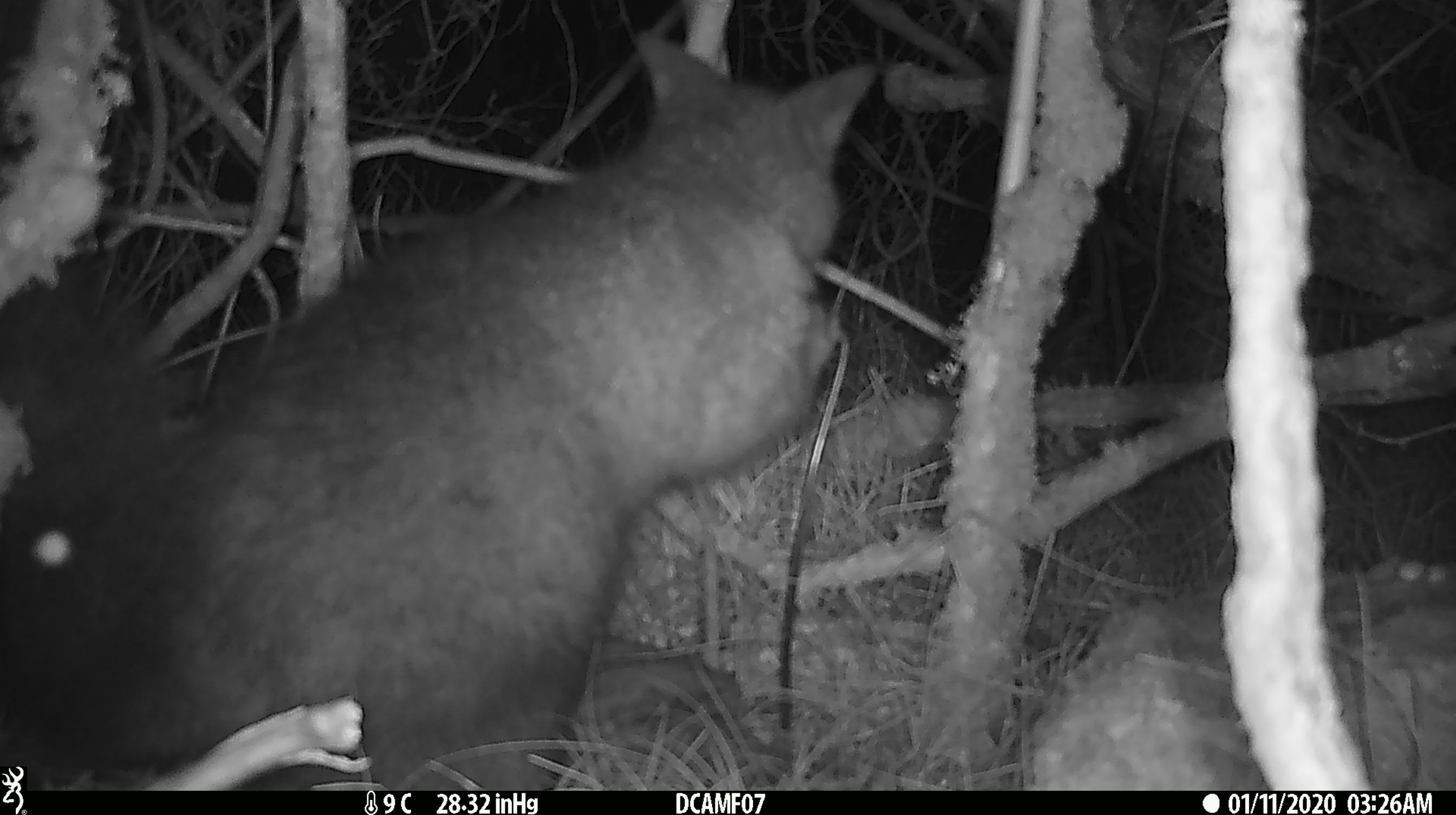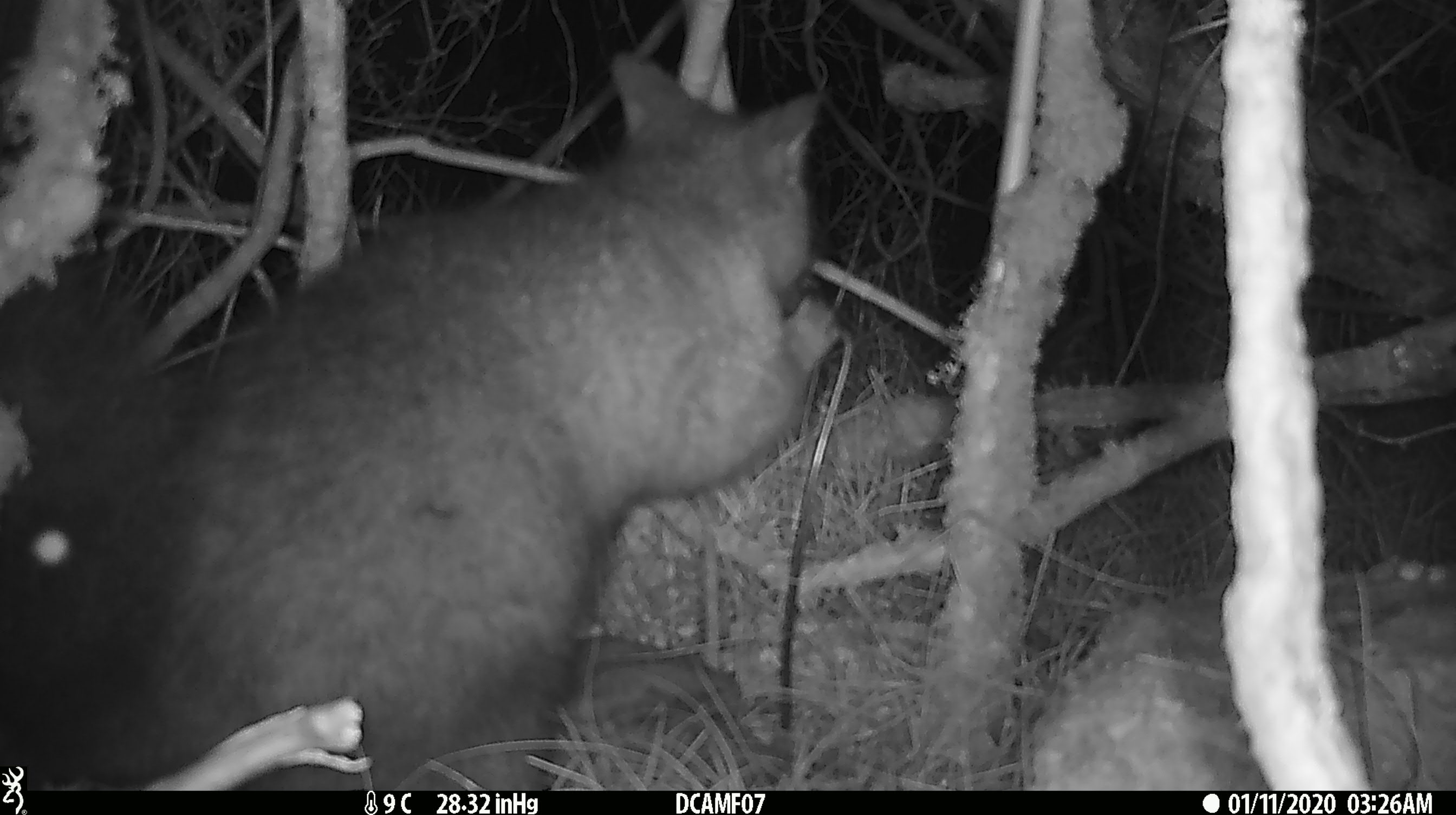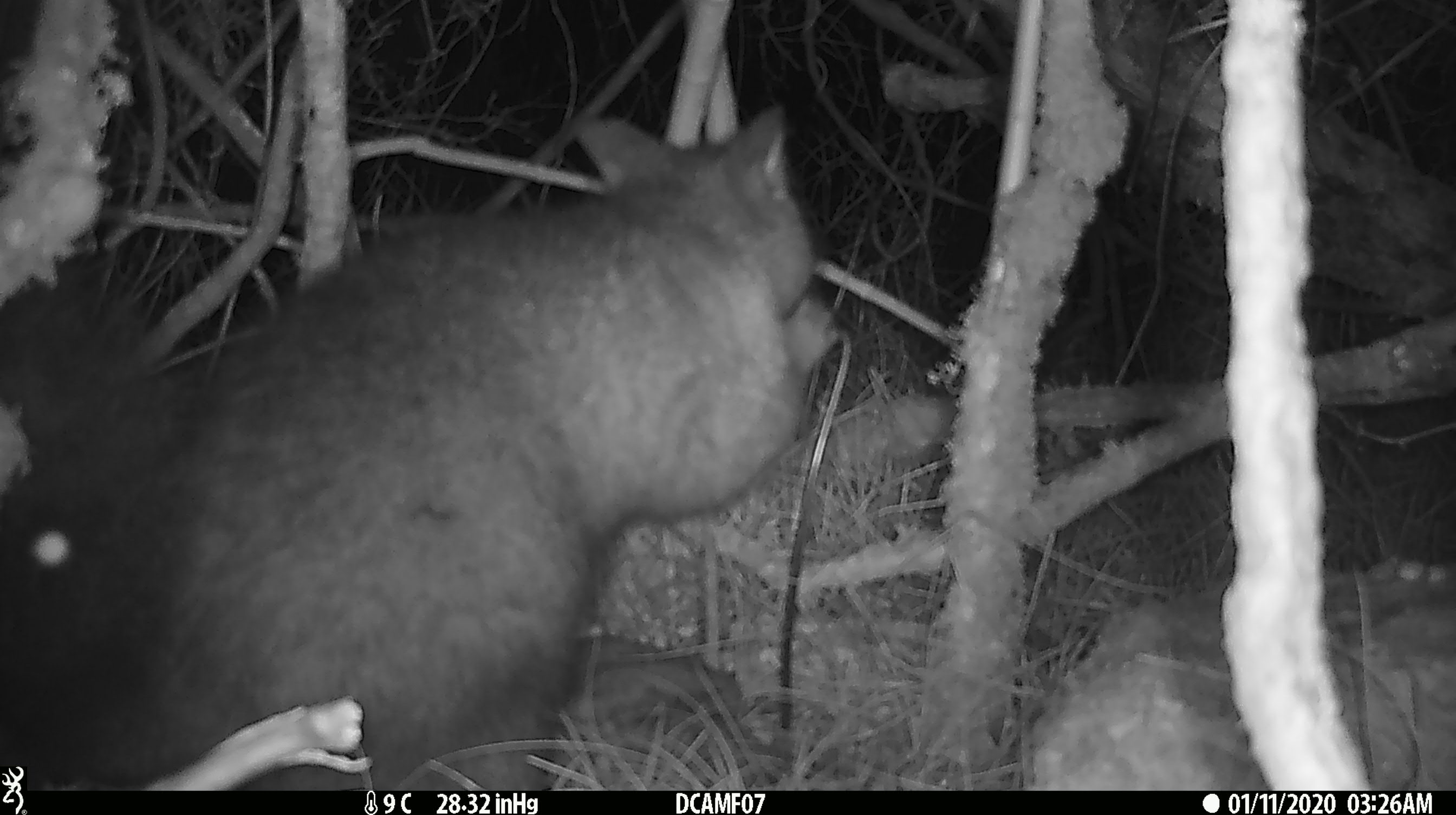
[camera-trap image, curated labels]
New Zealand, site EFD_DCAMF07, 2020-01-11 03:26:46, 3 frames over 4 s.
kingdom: Animalia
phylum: Chordata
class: Mammalia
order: Diprotodontia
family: Phalangeridae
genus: Trichosurus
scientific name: Trichosurus vulpecula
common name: common brushtail possum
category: possum